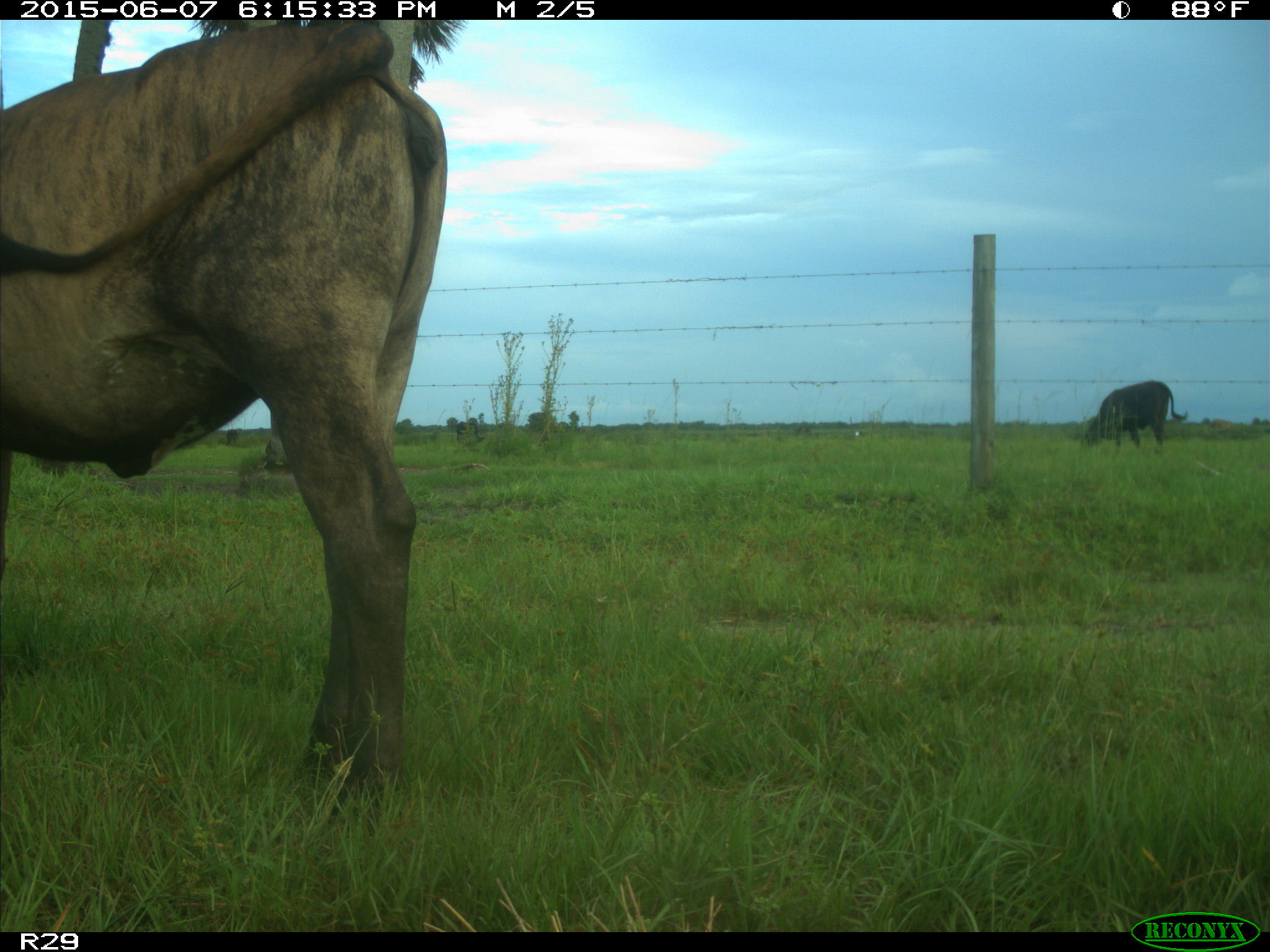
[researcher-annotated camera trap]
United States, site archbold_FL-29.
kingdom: Animalia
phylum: Chordata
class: Mammalia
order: Artiodactyla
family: Bovidae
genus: Bos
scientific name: Bos taurus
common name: domestic cow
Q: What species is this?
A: Bos taurus (domestic cow).